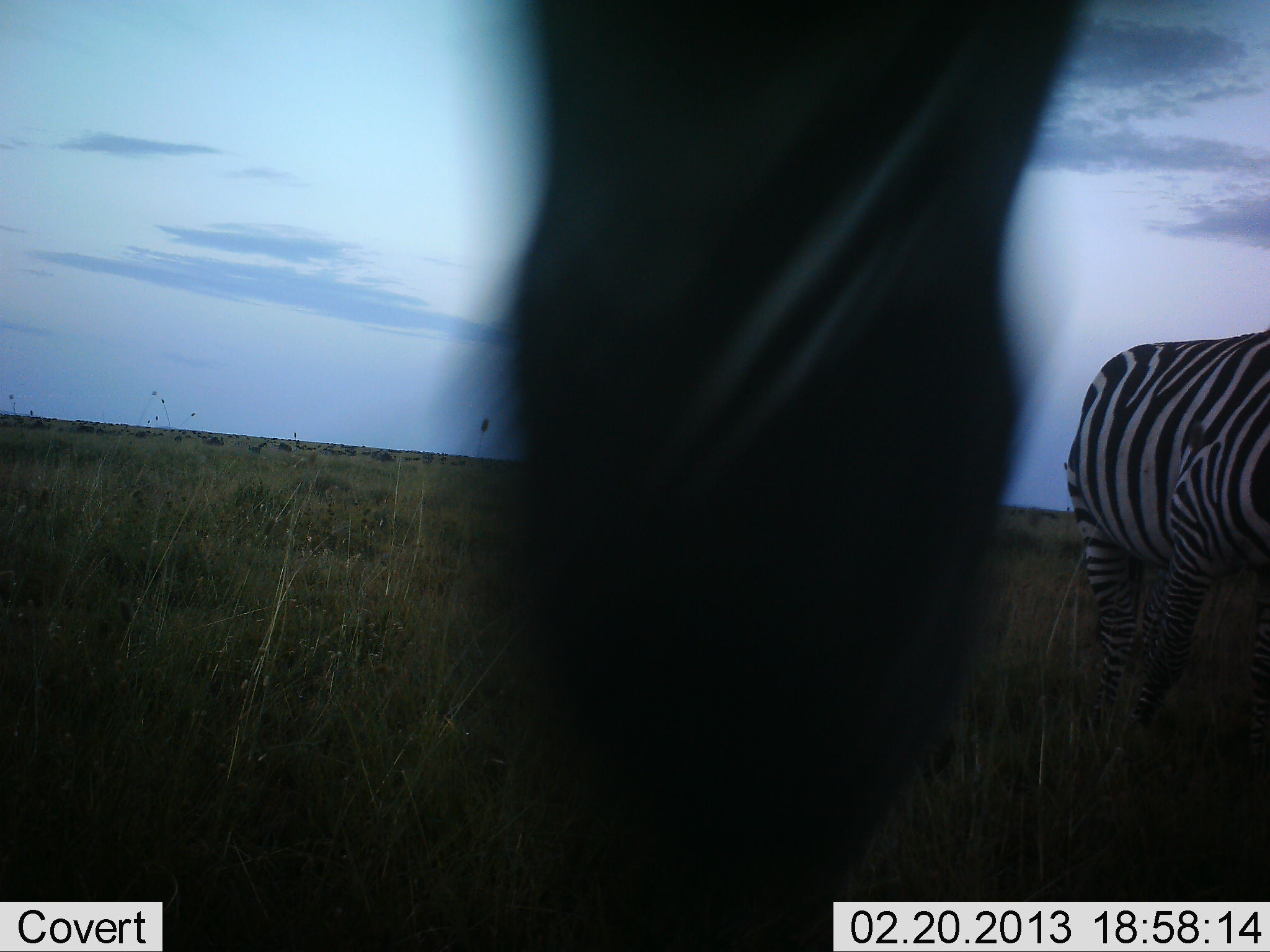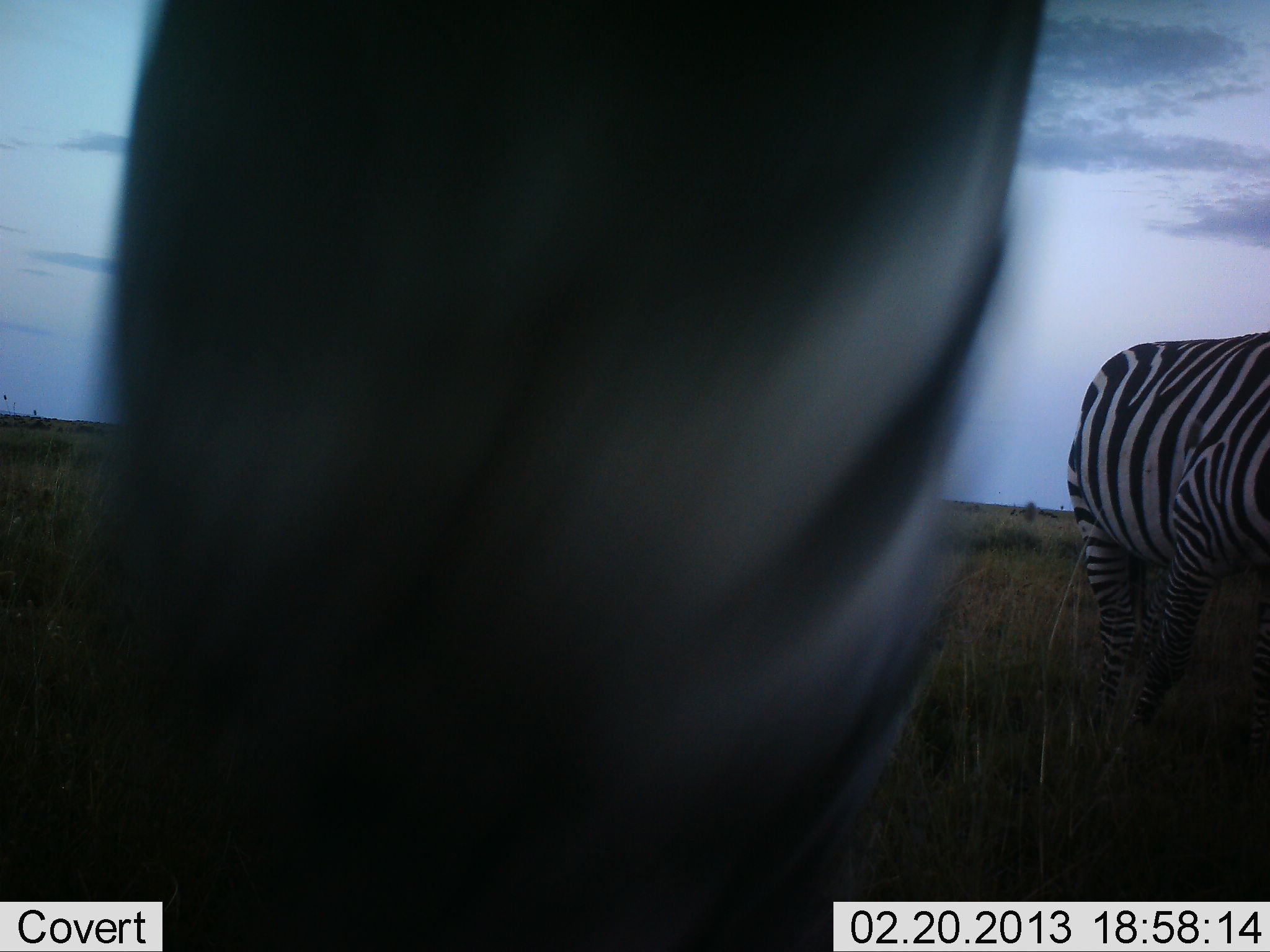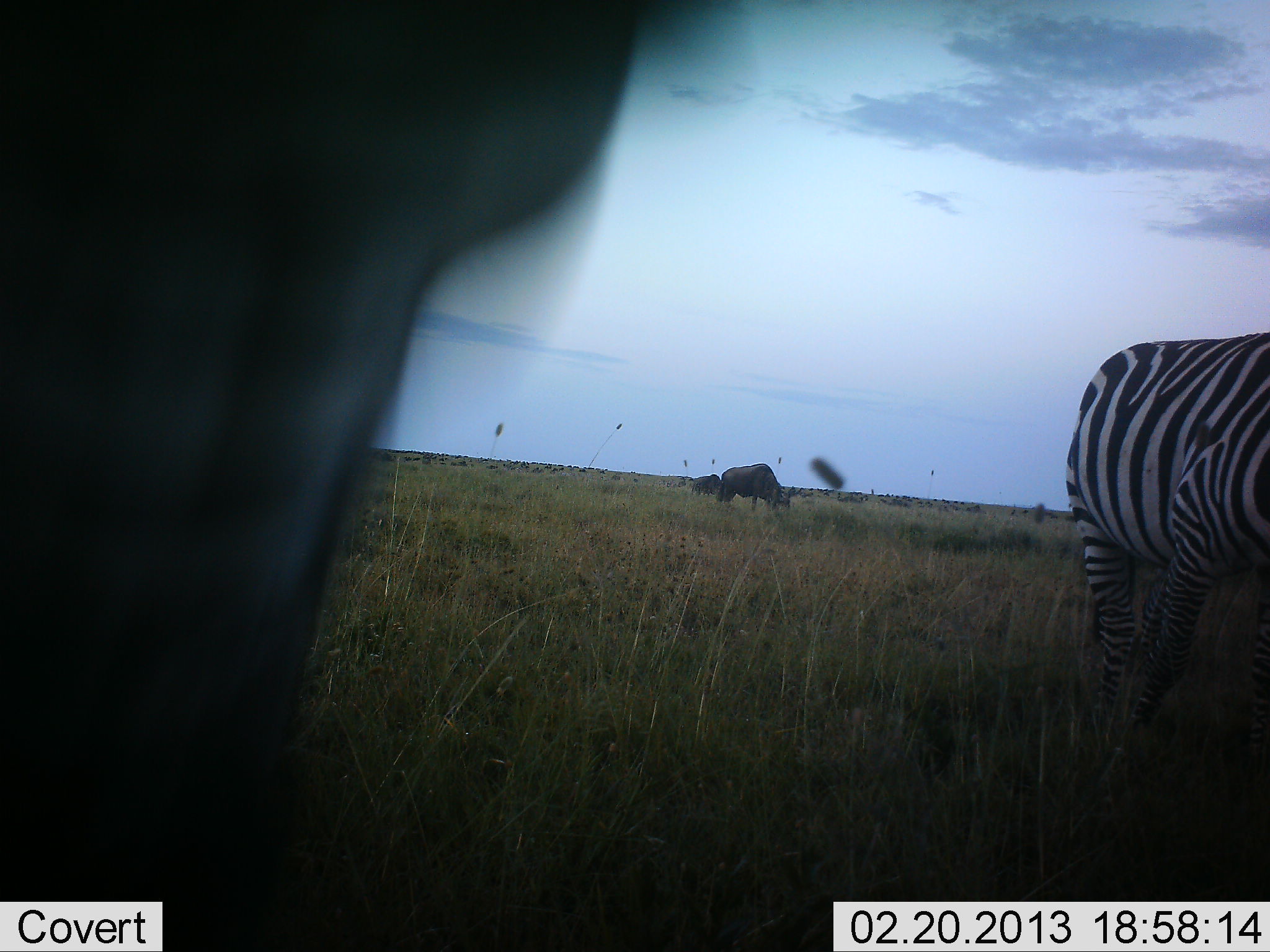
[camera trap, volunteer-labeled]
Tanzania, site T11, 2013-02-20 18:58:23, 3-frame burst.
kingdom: Animalia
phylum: Chordata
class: Mammalia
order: Perissodactyla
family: Equidae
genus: Equus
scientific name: Equus quagga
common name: plains zebra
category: zebra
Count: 2.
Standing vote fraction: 78%.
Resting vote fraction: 0%.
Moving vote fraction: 30%.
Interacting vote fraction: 8%.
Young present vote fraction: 0%.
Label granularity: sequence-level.